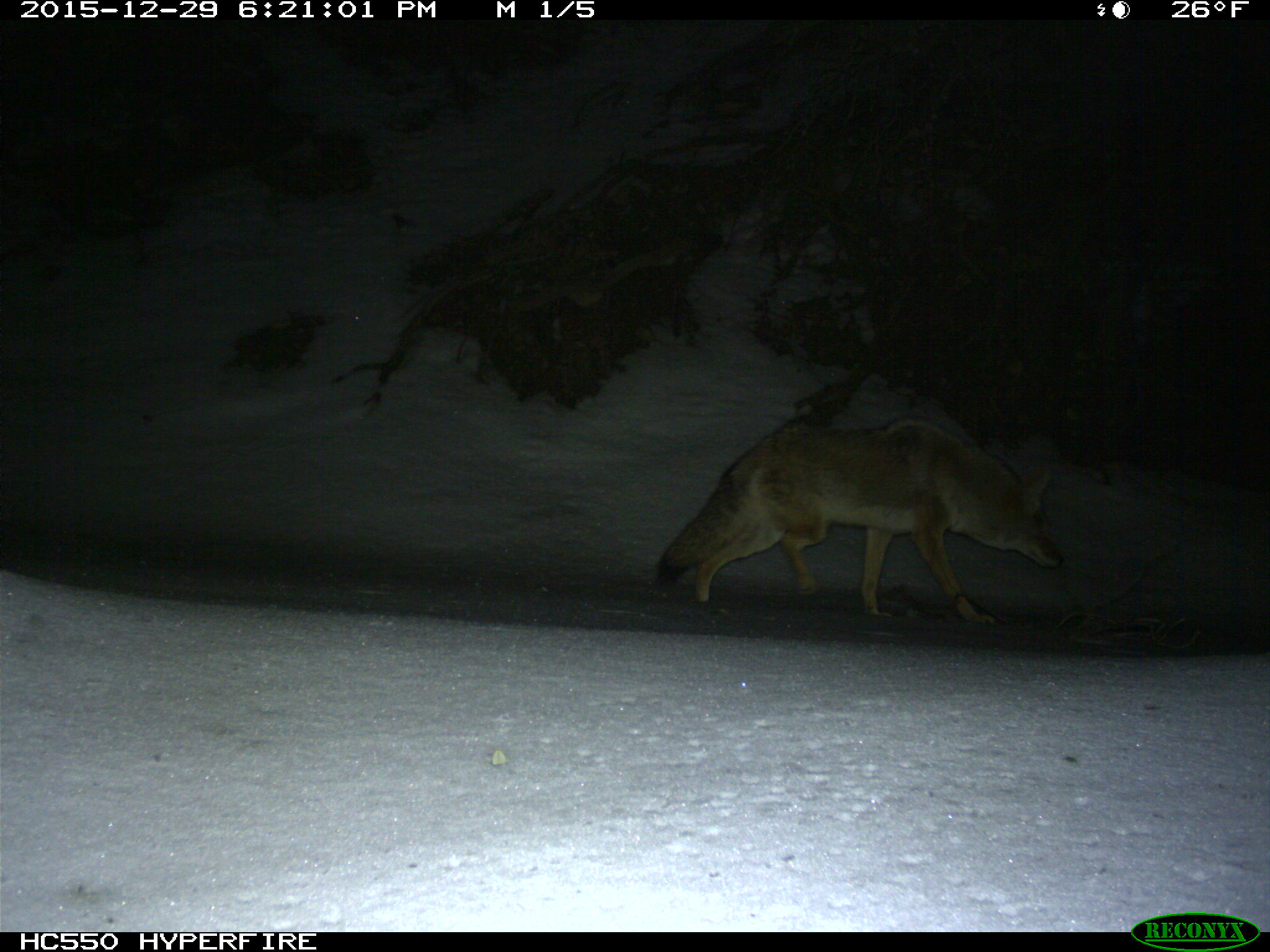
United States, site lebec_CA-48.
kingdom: Animalia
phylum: Chordata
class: Mammalia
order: Carnivora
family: Canidae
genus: Canis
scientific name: Canis latrans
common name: coyote